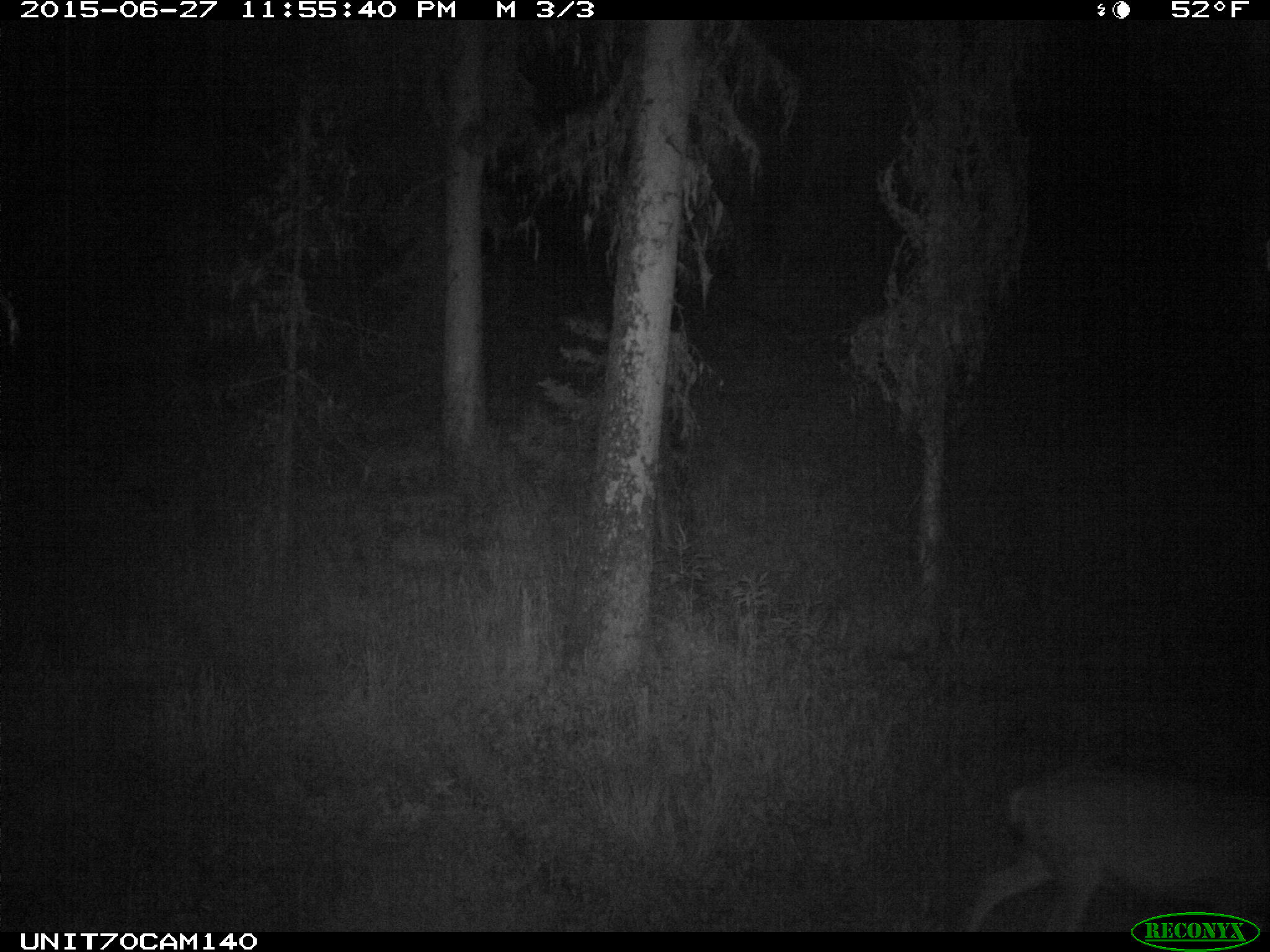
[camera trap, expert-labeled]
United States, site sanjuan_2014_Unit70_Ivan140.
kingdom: Animalia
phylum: Chordata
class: Mammalia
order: Artiodactyla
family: Cervidae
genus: Odocoileus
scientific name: Odocoileus hemionus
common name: mule deer